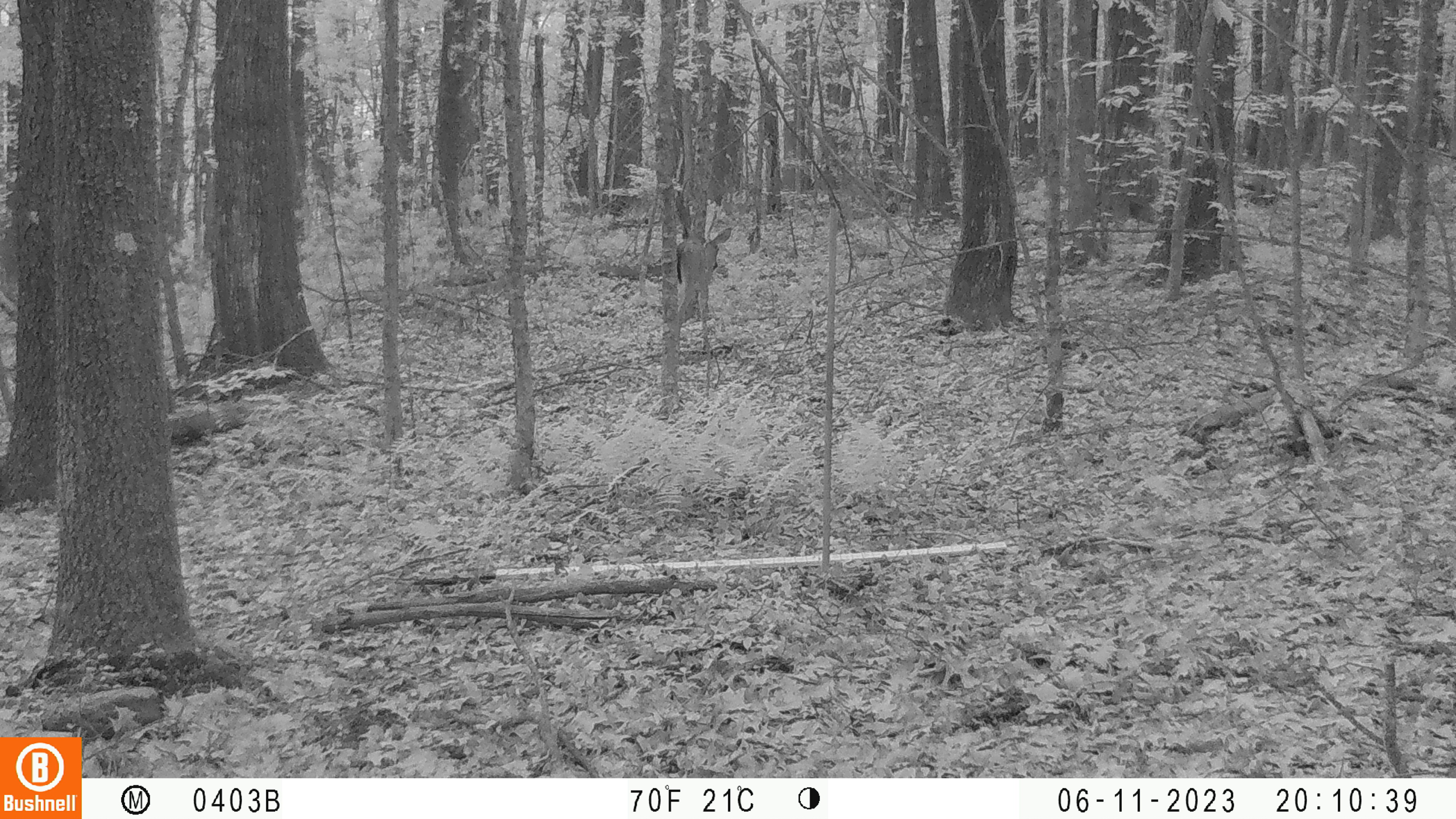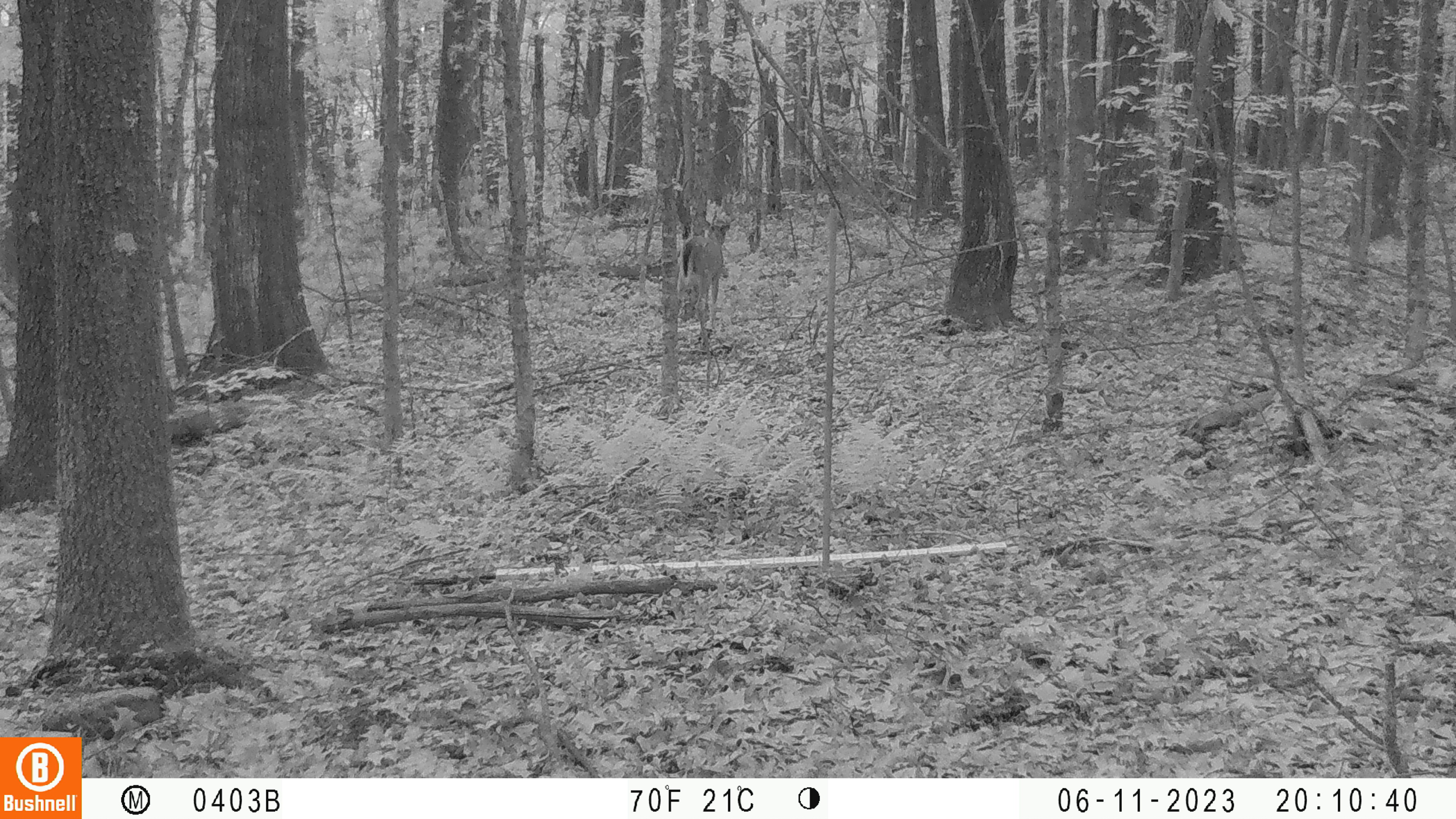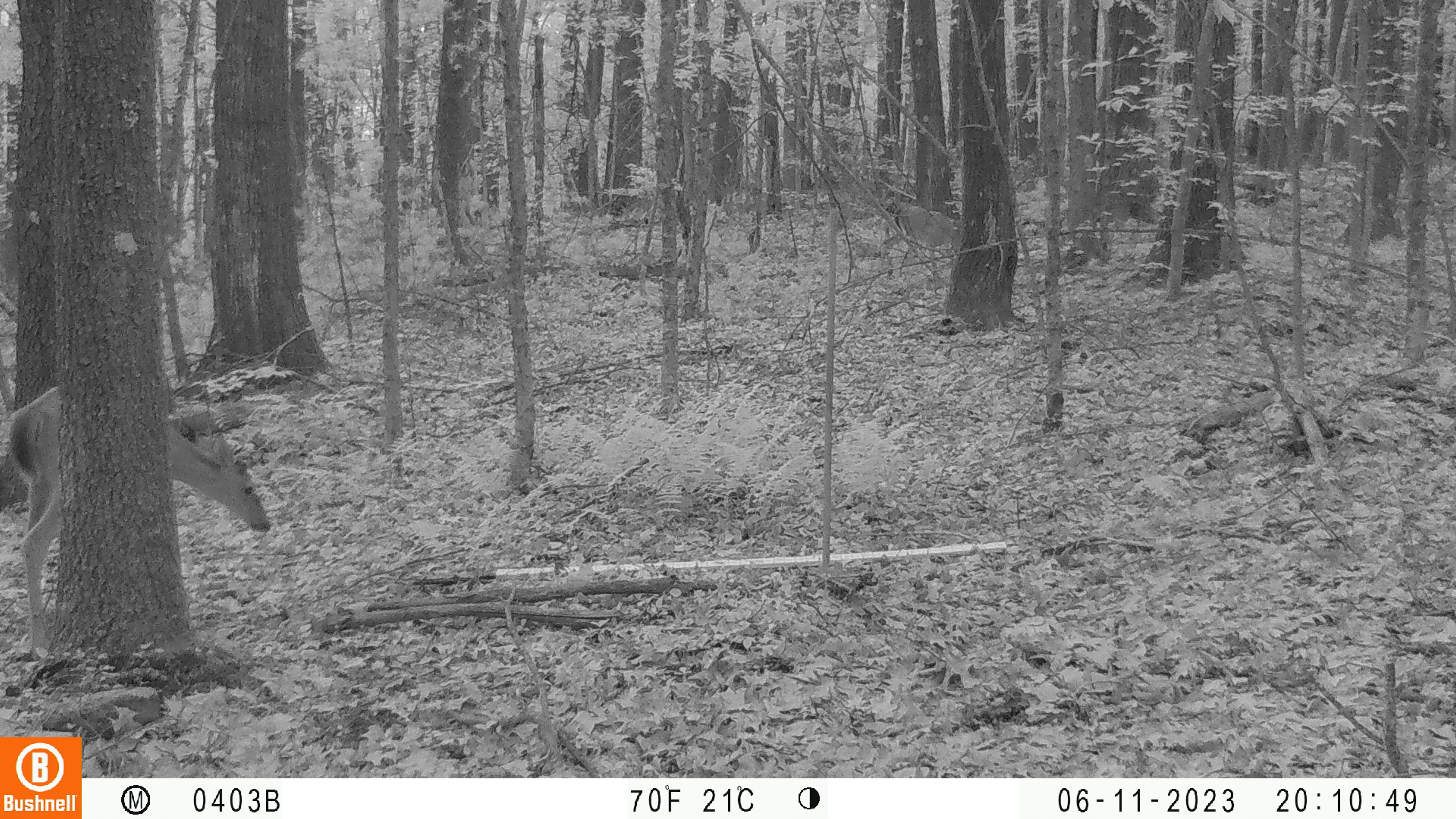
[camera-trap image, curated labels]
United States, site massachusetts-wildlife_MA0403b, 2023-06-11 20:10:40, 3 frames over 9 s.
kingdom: Animalia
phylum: Chordata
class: Mammalia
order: Artiodactyla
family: Cervidae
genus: Odocoileus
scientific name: Odocoileus virginianus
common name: white-tailed deer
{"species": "white-tailed deer (Odocoileus virginianus)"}